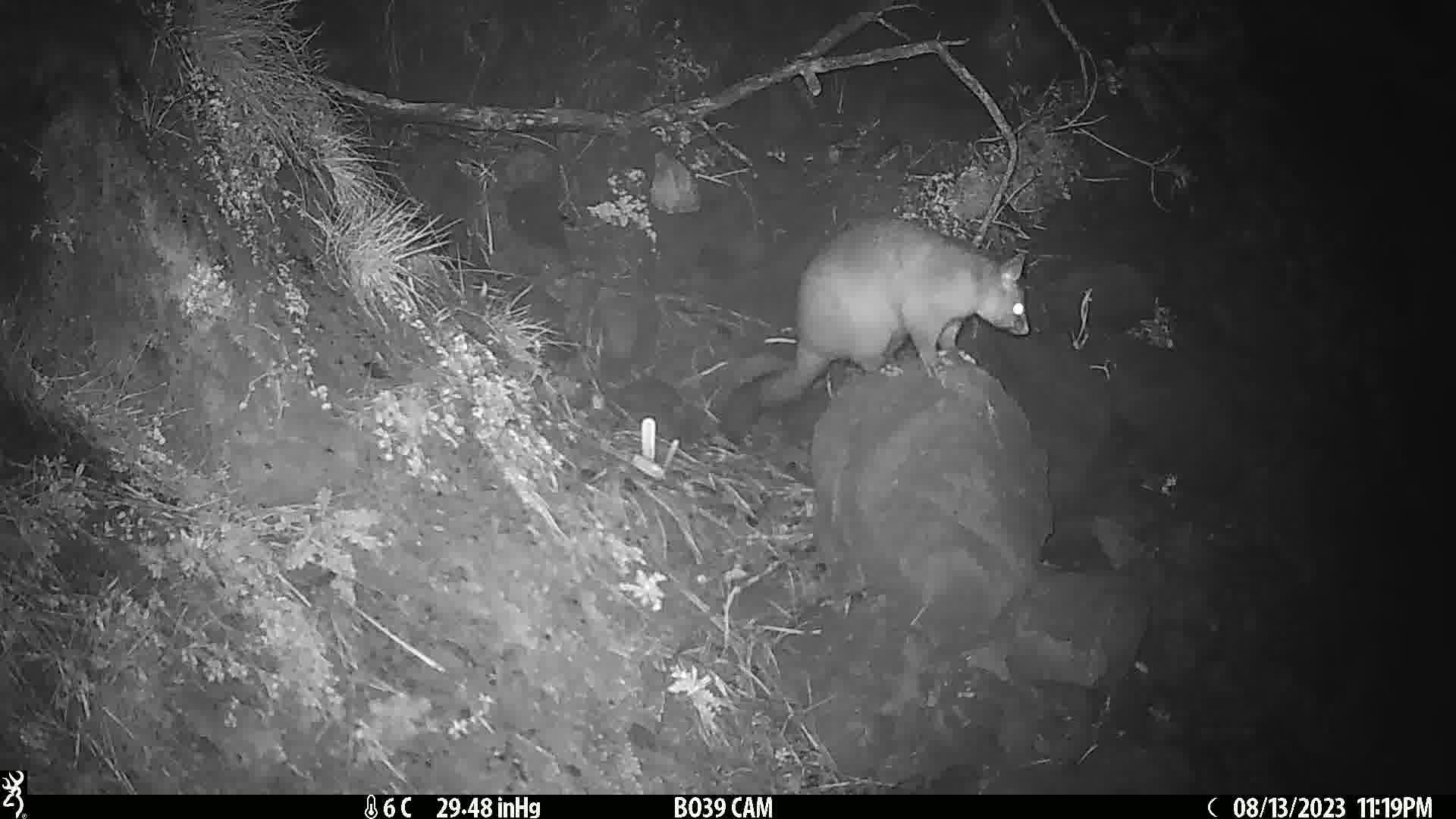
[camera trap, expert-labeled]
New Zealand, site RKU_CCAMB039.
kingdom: Animalia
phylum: Chordata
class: Mammalia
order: Diprotodontia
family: Phalangeridae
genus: Trichosurus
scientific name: Trichosurus vulpecula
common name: common brushtail possum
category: possum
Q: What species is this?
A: Possum (common brushtail possum) (Trichosurus vulpecula).